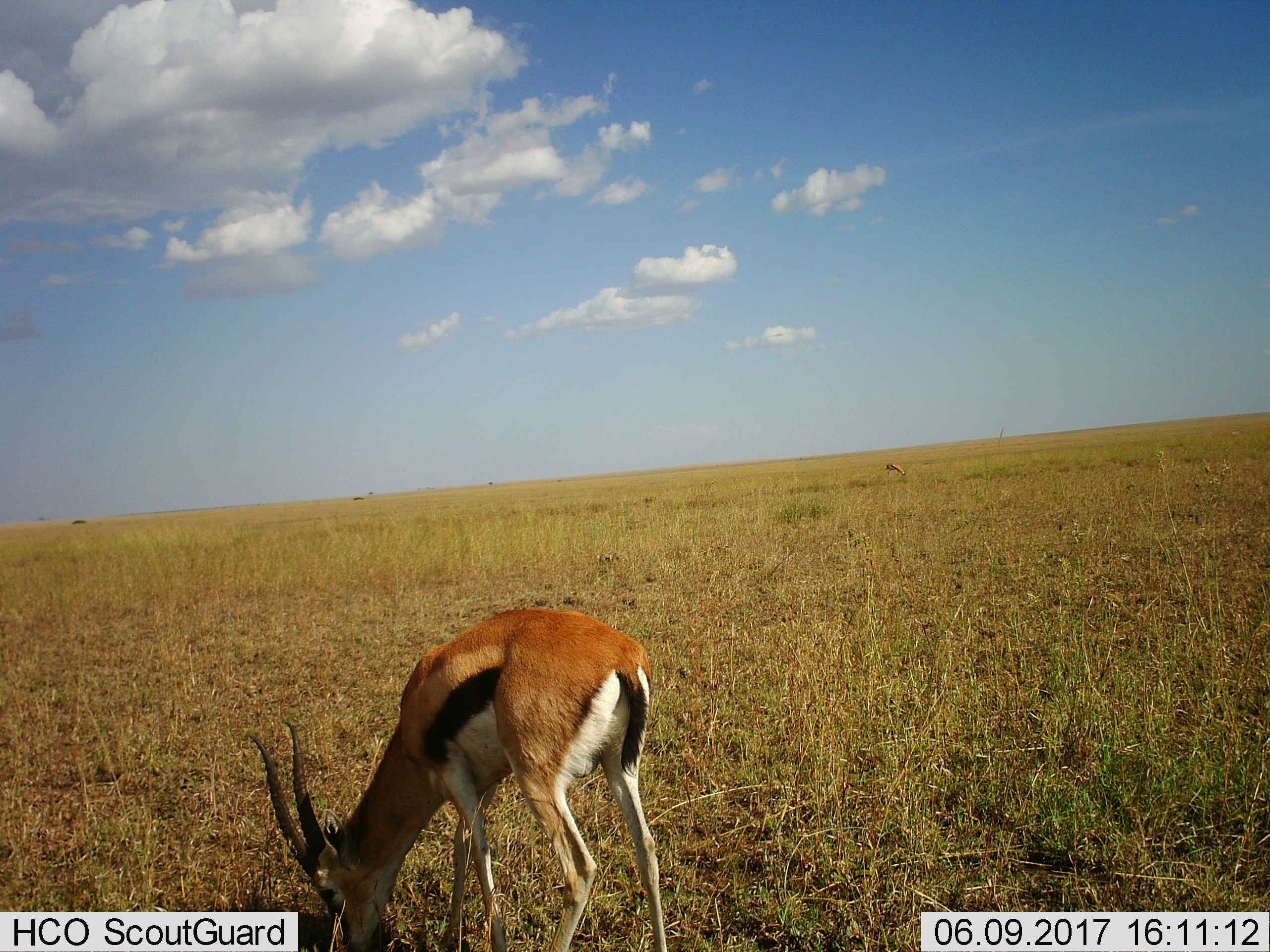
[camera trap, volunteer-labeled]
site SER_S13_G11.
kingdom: Animalia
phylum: Chordata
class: Mammalia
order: Artiodactyla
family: Bovidae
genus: Eudorcas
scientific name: Eudorcas thomsonii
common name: thomson's gazelle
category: gazellethomsons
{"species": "gazellethomsons (thomson's gazelle) (Eudorcas thomsonii)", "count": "1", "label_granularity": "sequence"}